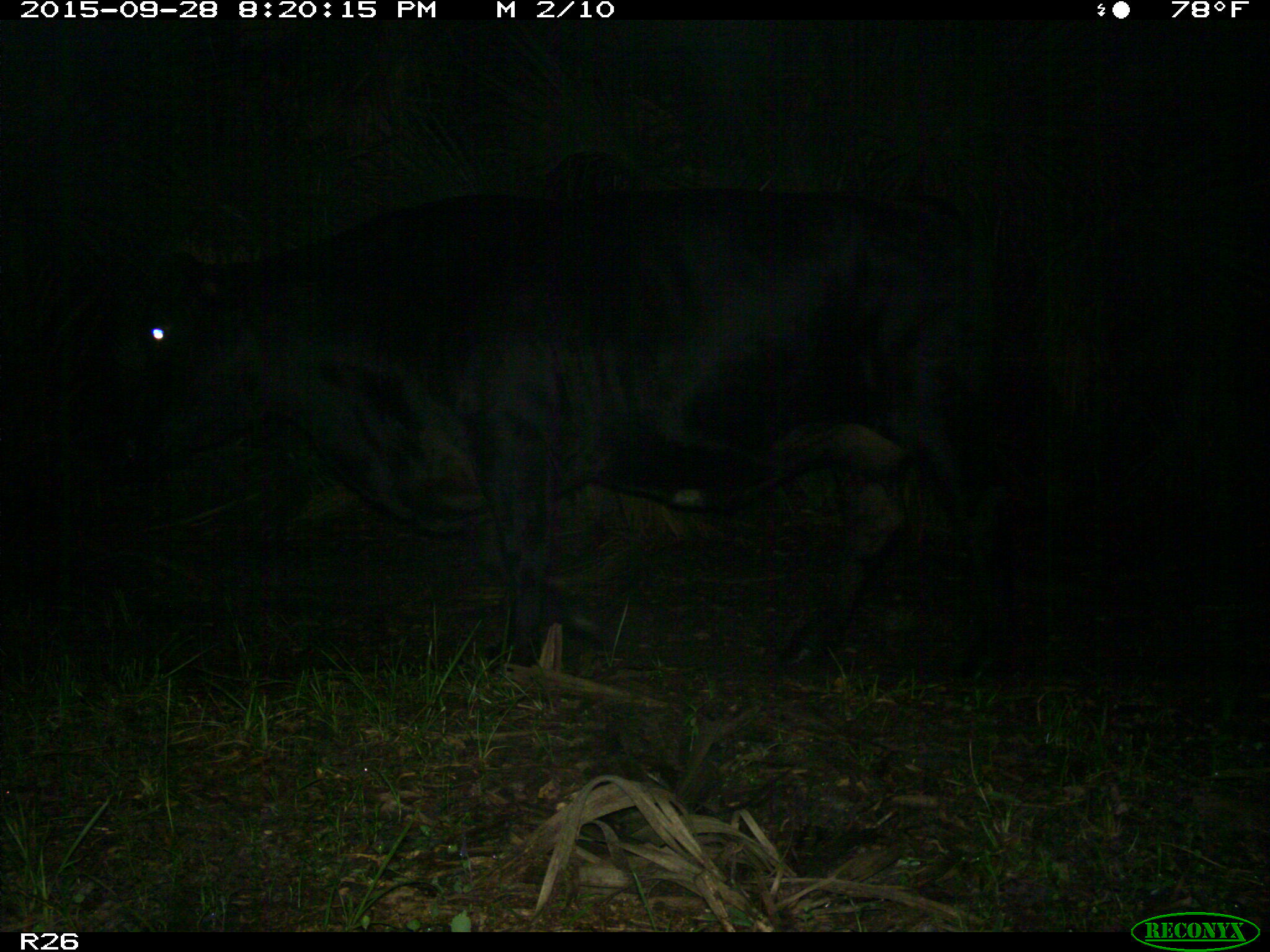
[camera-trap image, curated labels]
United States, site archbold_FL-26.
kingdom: Animalia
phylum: Chordata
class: Mammalia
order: Artiodactyla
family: Bovidae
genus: Bos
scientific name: Bos taurus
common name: domestic cow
Bos taurus (domestic cow).